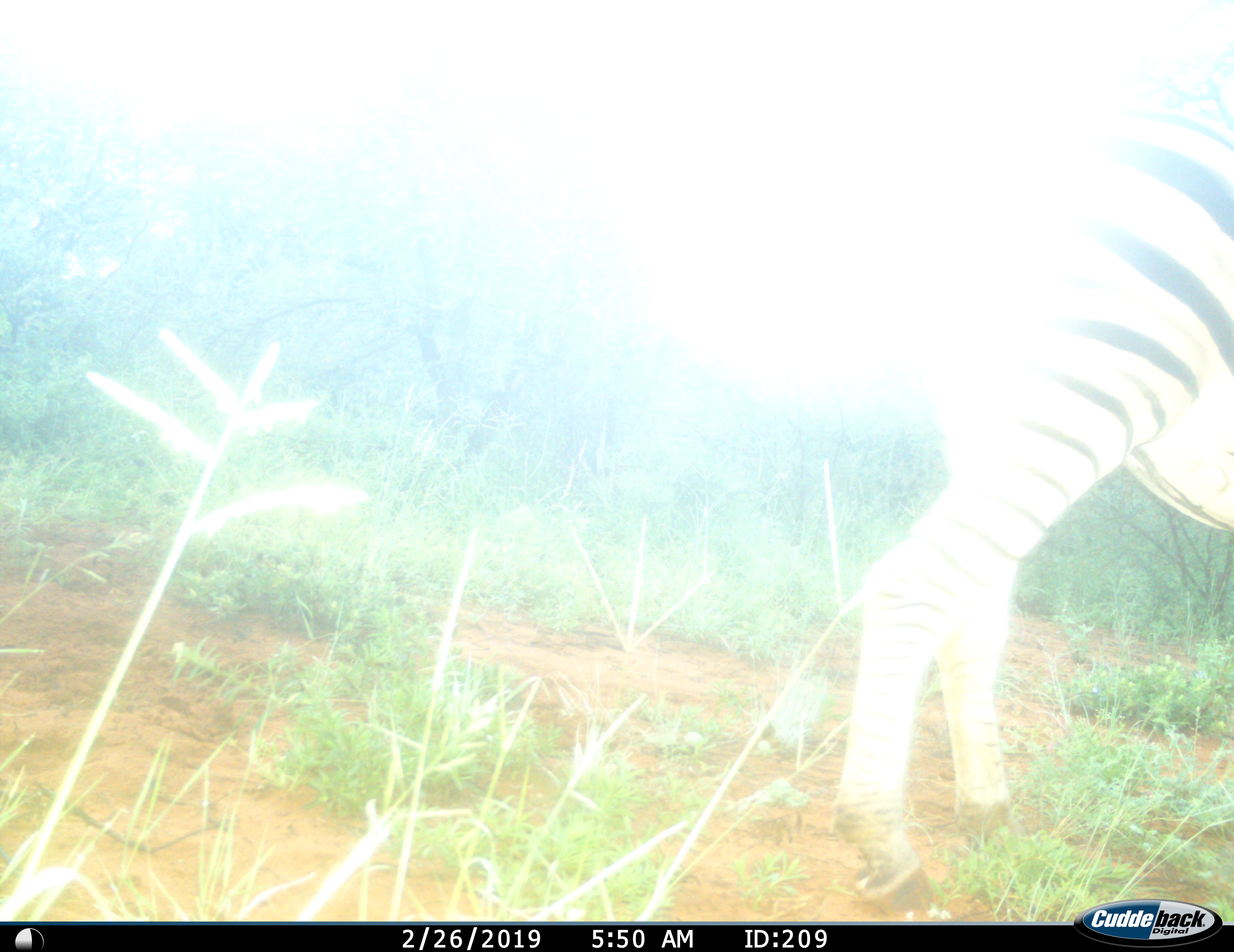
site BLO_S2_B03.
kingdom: Animalia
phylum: Chordata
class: Mammalia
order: Perissodactyla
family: Equidae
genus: Equus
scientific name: Equus quagga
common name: plains zebra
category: zebraplains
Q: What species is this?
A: Zebraplains (plains zebra) (Equus quagga).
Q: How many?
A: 1.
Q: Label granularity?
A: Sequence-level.